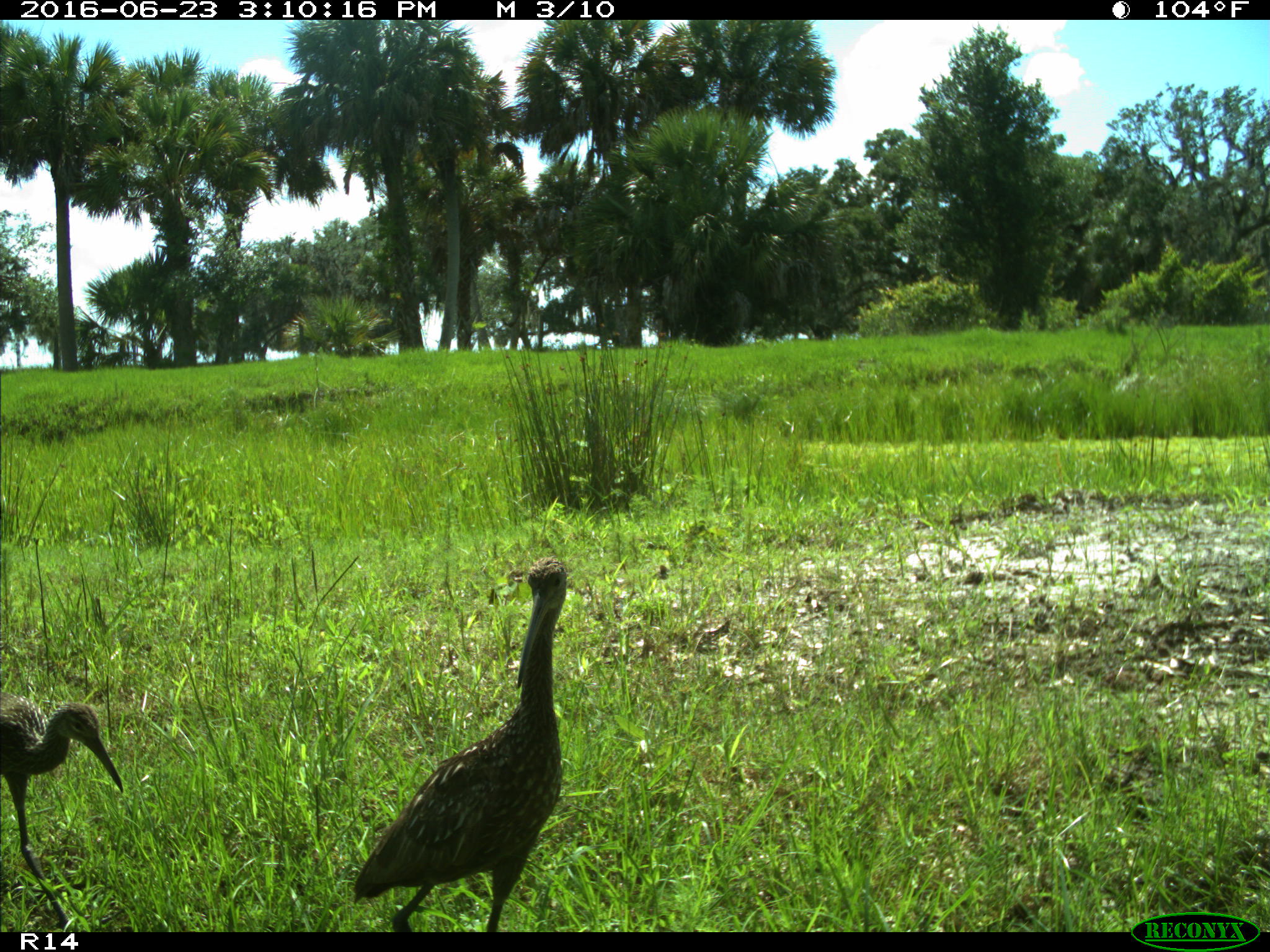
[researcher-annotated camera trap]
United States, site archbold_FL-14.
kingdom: Animalia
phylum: Chordata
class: Aves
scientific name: Aves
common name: birds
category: unidentified bird